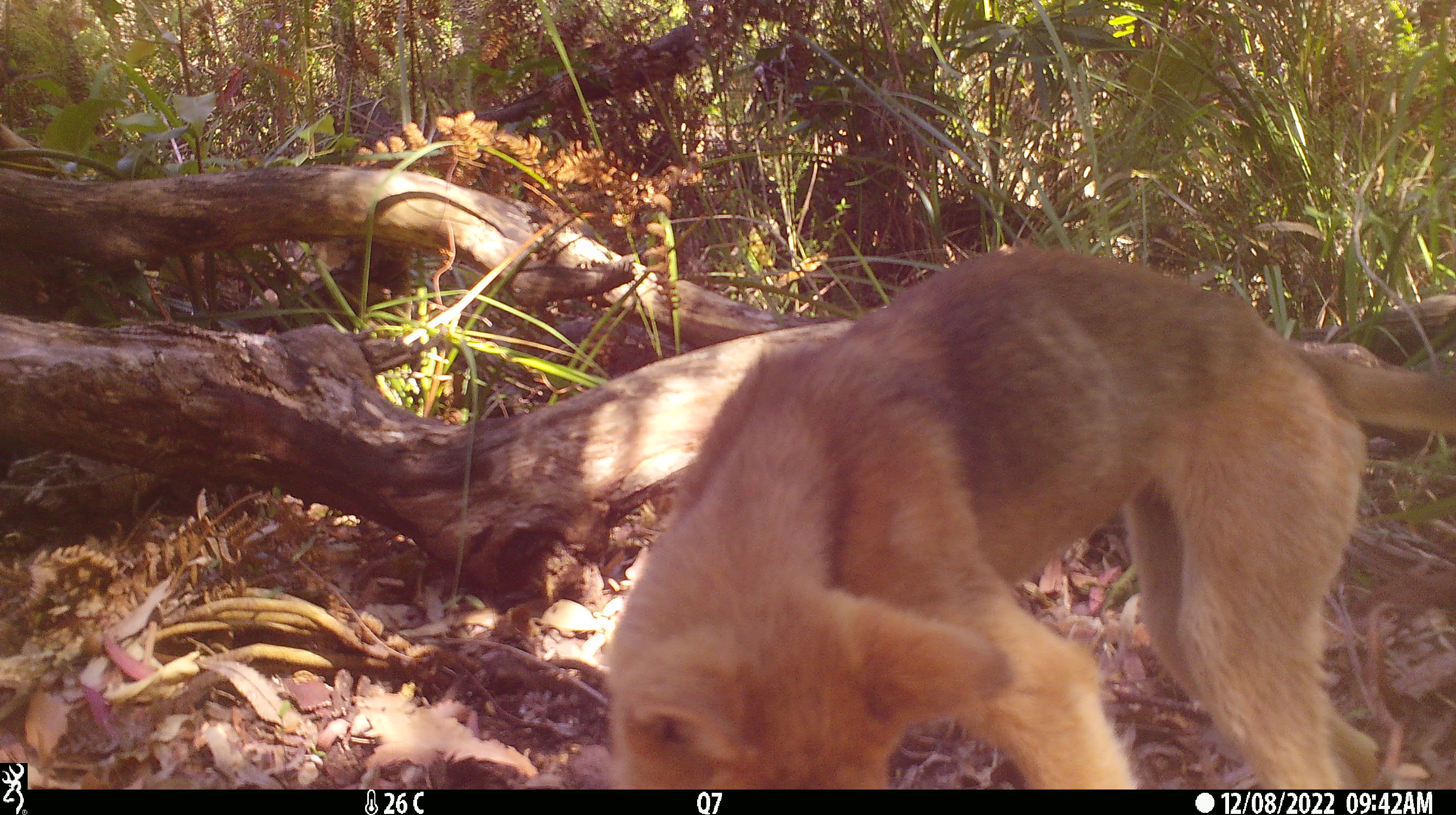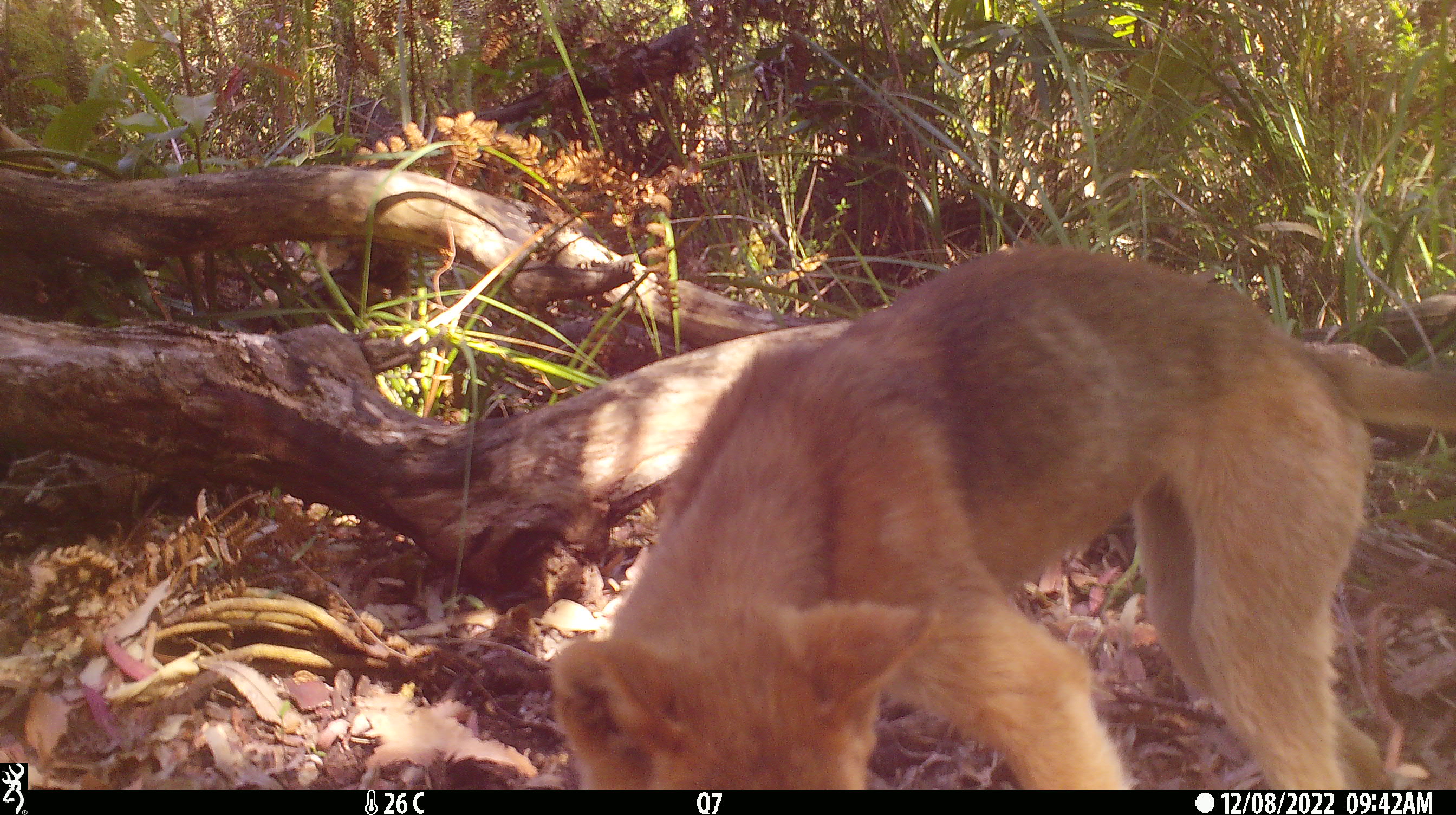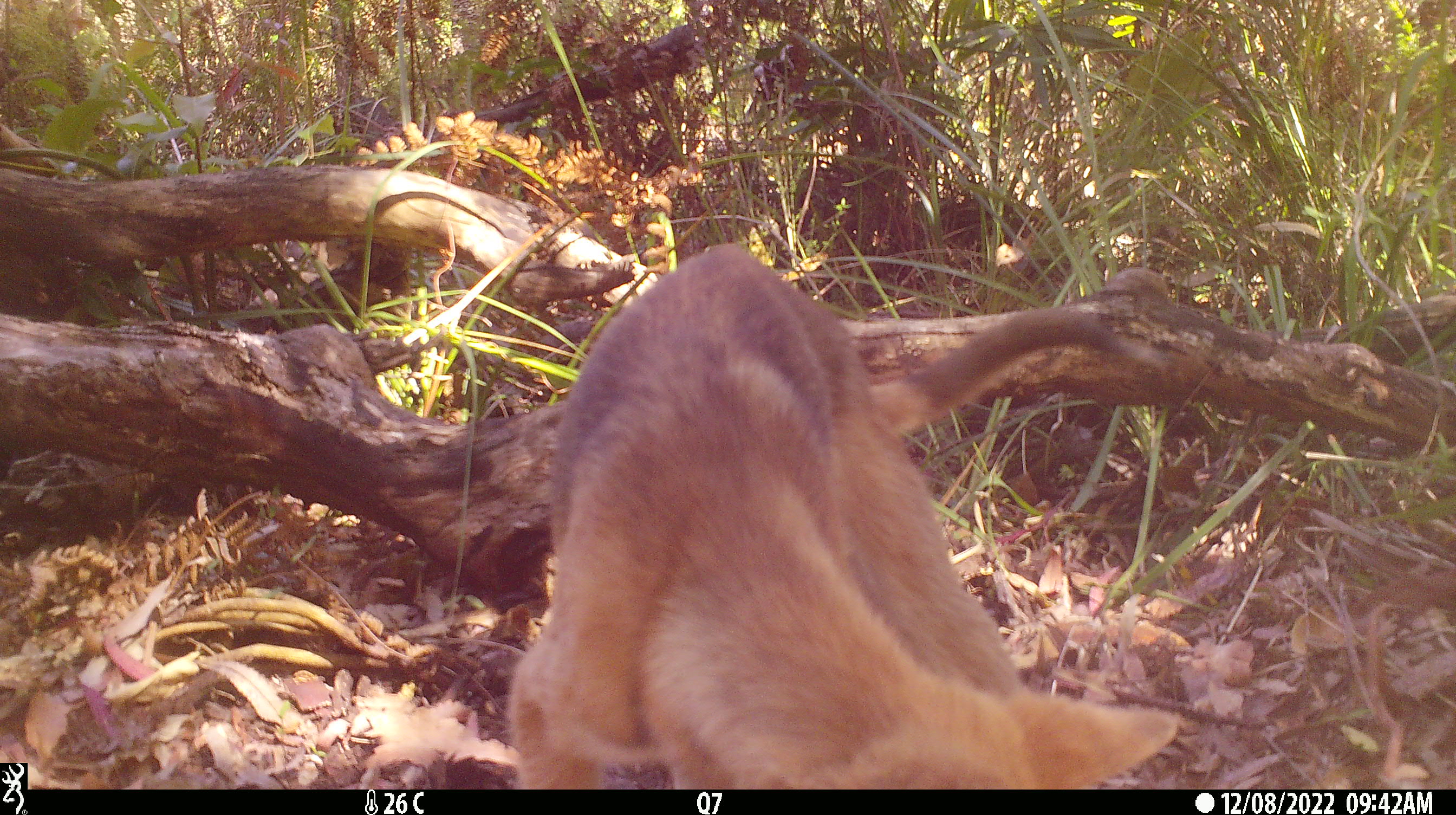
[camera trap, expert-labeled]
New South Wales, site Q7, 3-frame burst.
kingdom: Animalia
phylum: Chordata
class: Mammalia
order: Carnivora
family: Canidae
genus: Canis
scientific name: Canis familiaris dingo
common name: dingo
Dingo (Canis familiaris dingo).